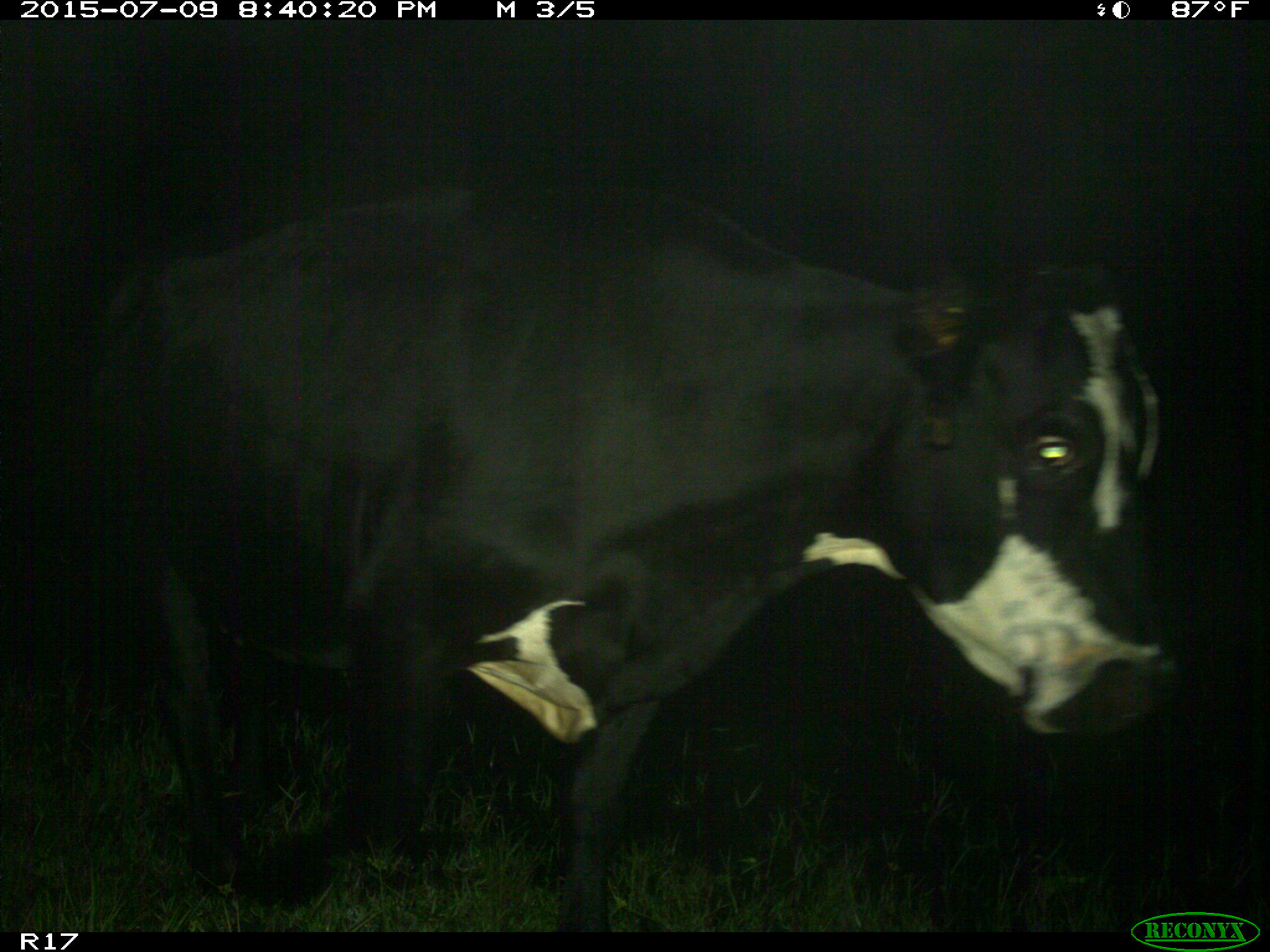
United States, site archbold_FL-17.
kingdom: Animalia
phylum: Chordata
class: Mammalia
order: Artiodactyla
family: Bovidae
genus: Bos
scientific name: Bos taurus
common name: domestic cow